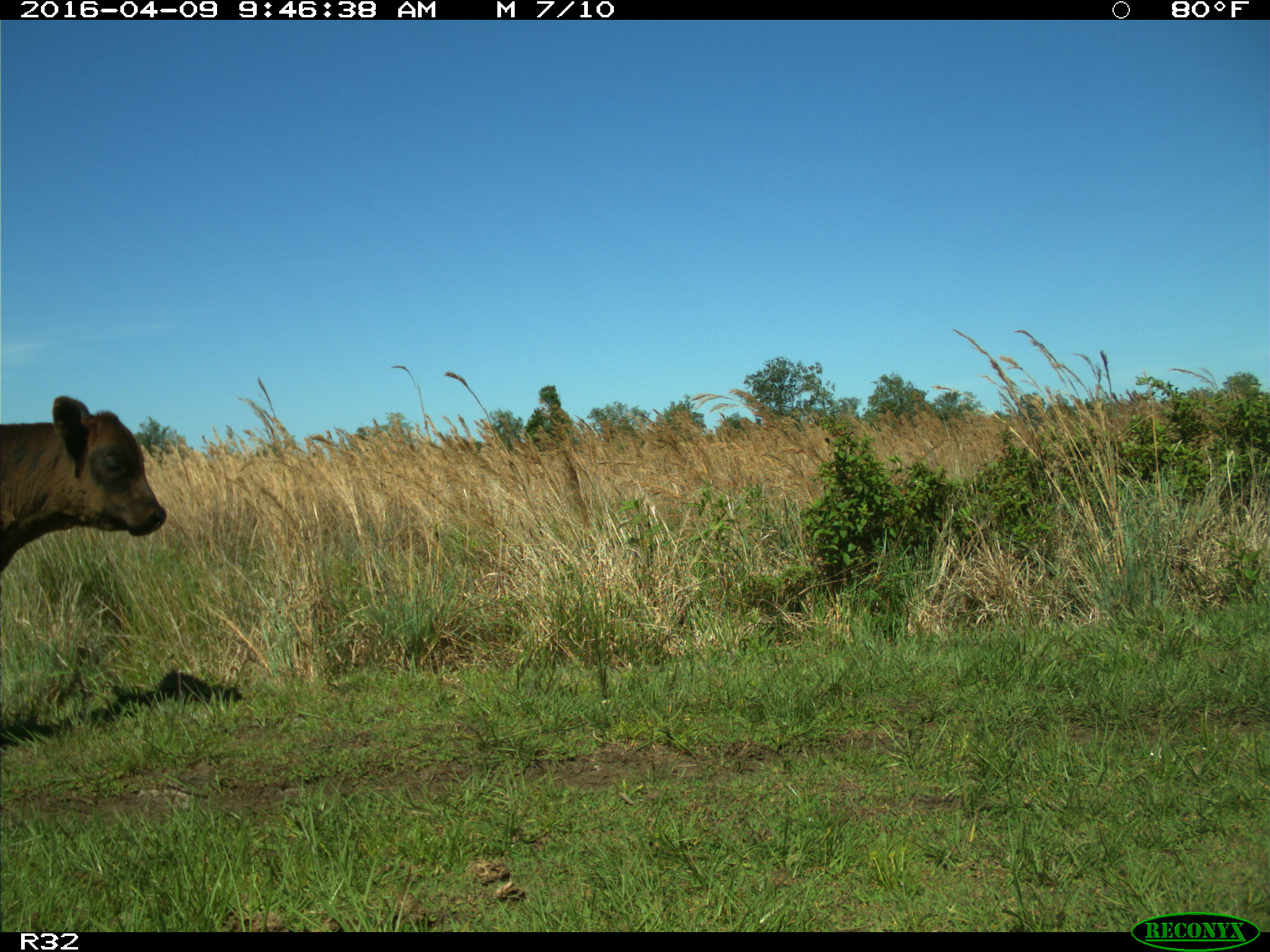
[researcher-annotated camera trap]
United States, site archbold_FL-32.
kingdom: Animalia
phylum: Chordata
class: Mammalia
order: Artiodactyla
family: Bovidae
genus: Bos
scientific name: Bos taurus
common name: domestic cow